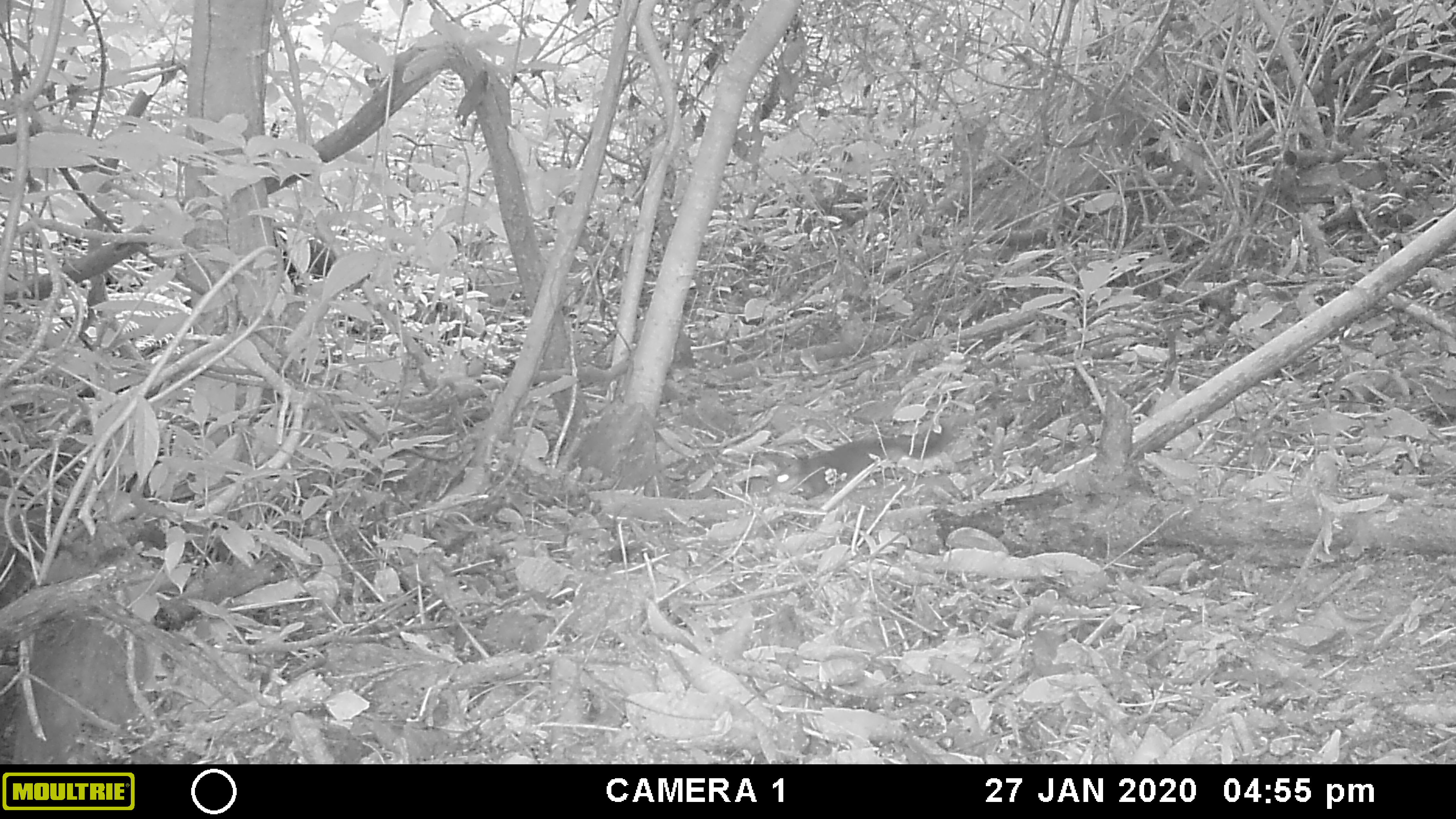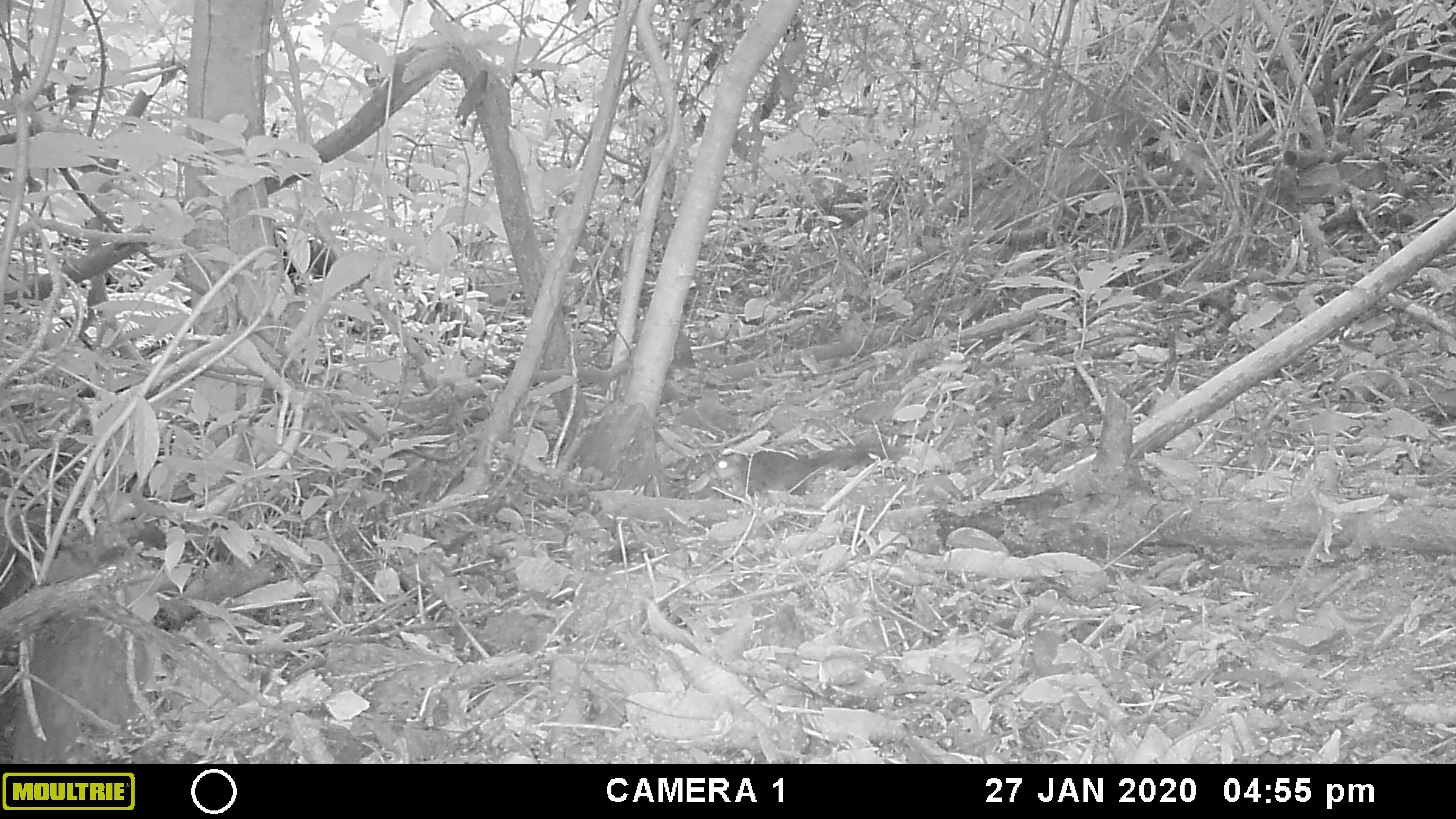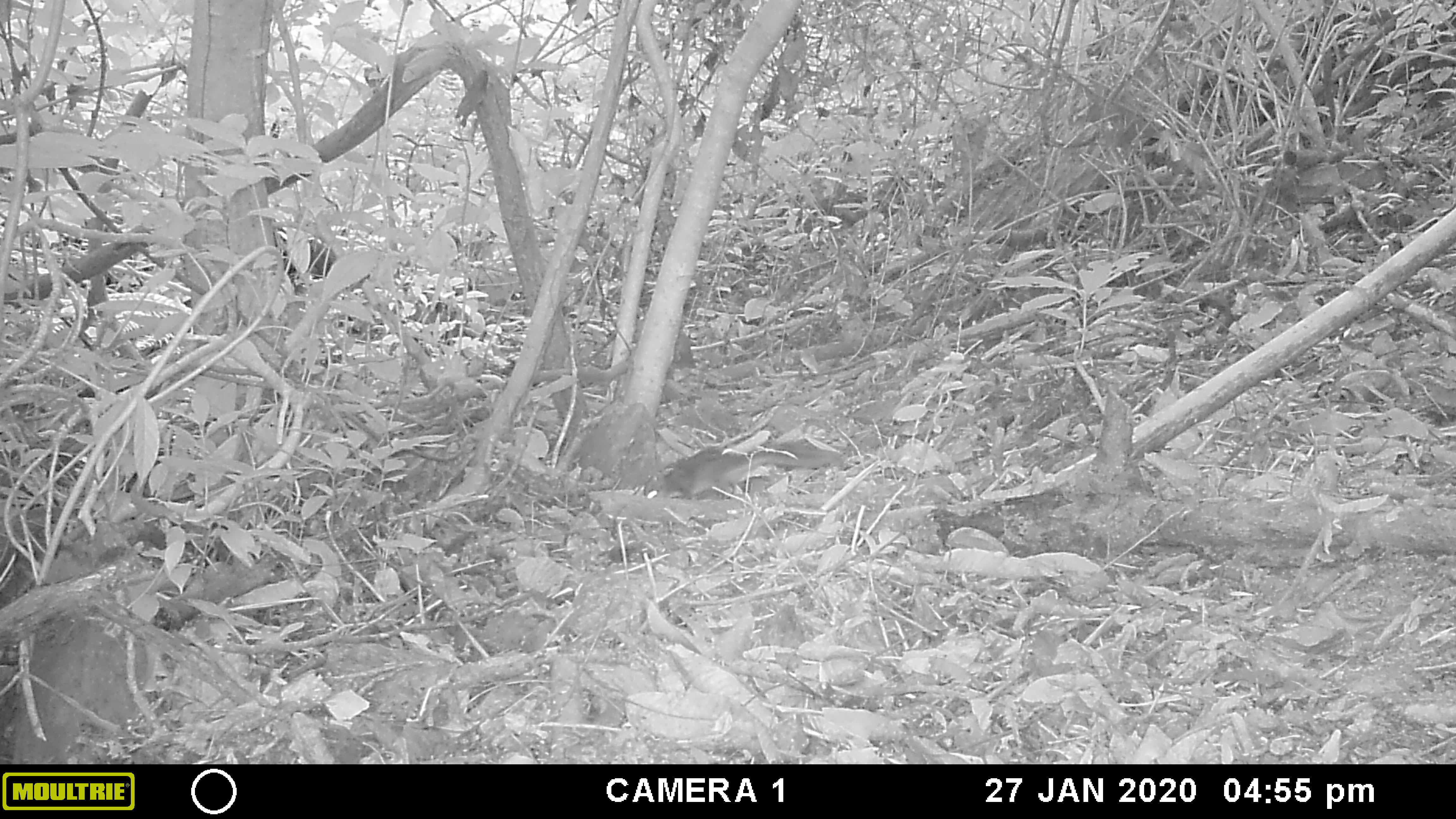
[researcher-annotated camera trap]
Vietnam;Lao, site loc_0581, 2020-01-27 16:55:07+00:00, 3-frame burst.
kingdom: Animalia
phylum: Chordata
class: Mammalia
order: Rodentia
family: Sciuridae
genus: Dremomys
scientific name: Dremomys rufigenis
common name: red-cheeked squirrel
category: red cheeked squirrel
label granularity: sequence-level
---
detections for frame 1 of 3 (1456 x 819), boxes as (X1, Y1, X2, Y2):
red cheeked squirrel: (752, 415, 954, 501)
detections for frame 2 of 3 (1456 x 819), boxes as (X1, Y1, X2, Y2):
red cheeked squirrel: (707, 442, 898, 497)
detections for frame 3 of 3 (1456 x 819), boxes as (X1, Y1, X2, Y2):
red cheeked squirrel: (642, 439, 845, 500)